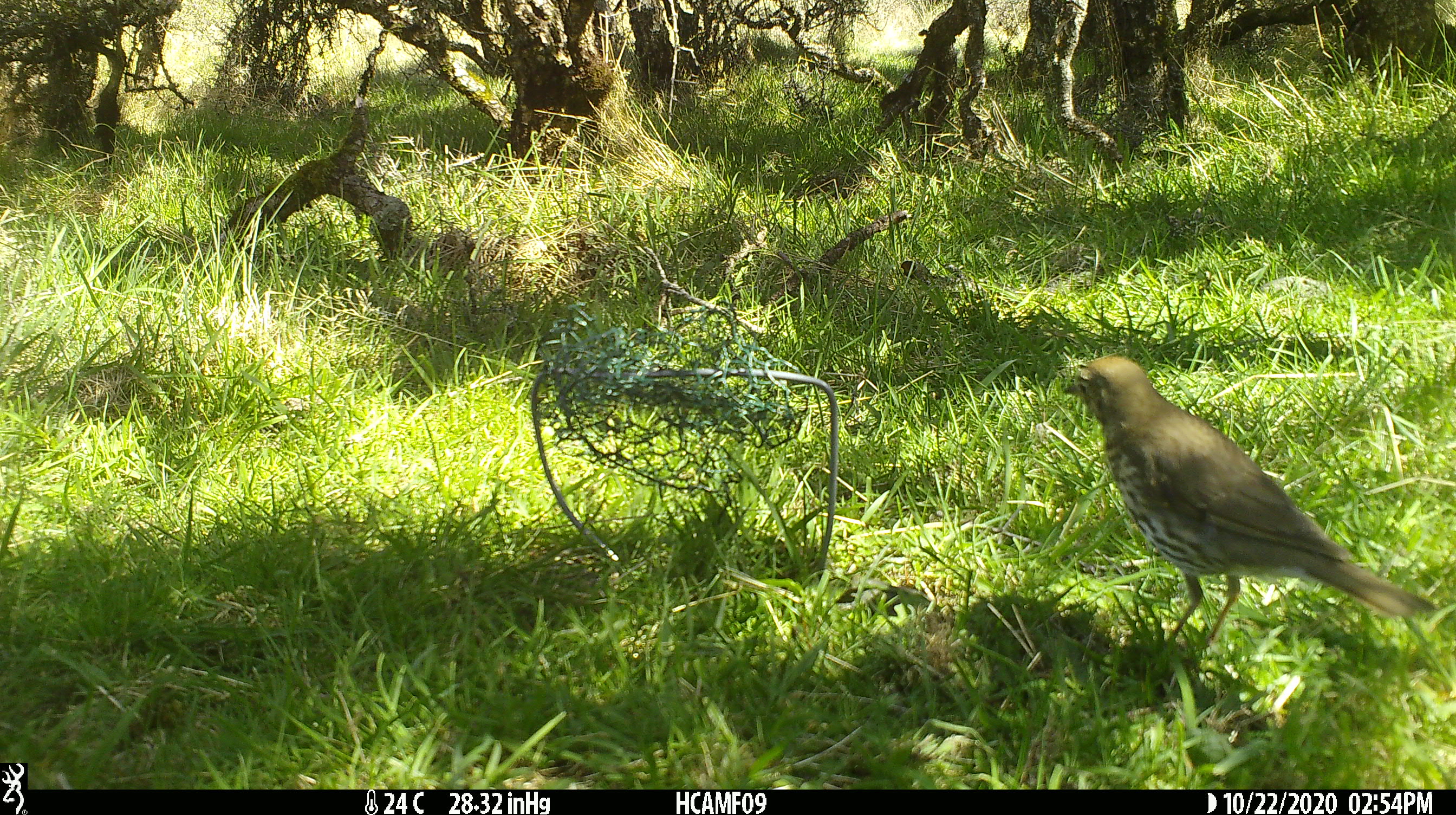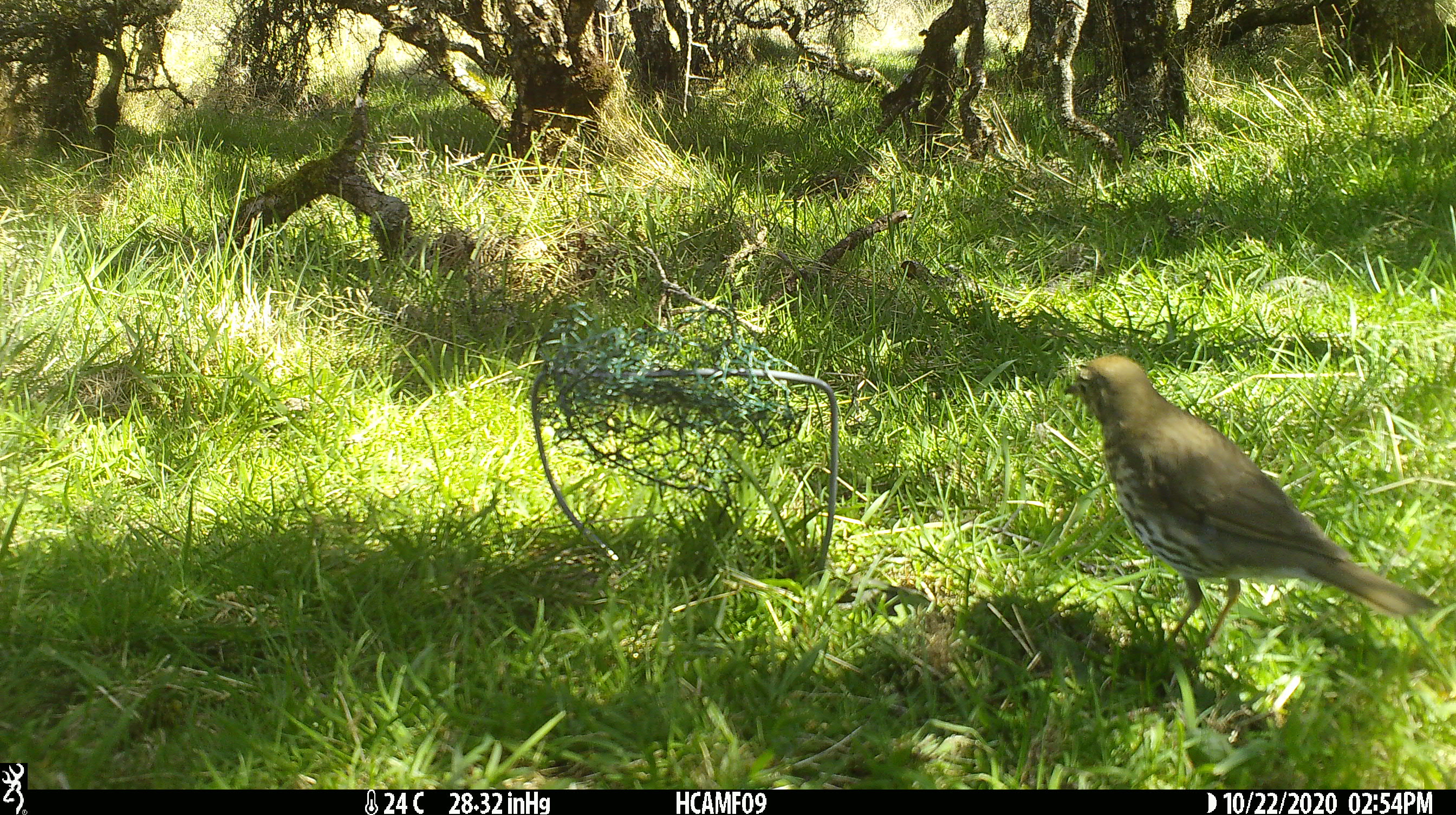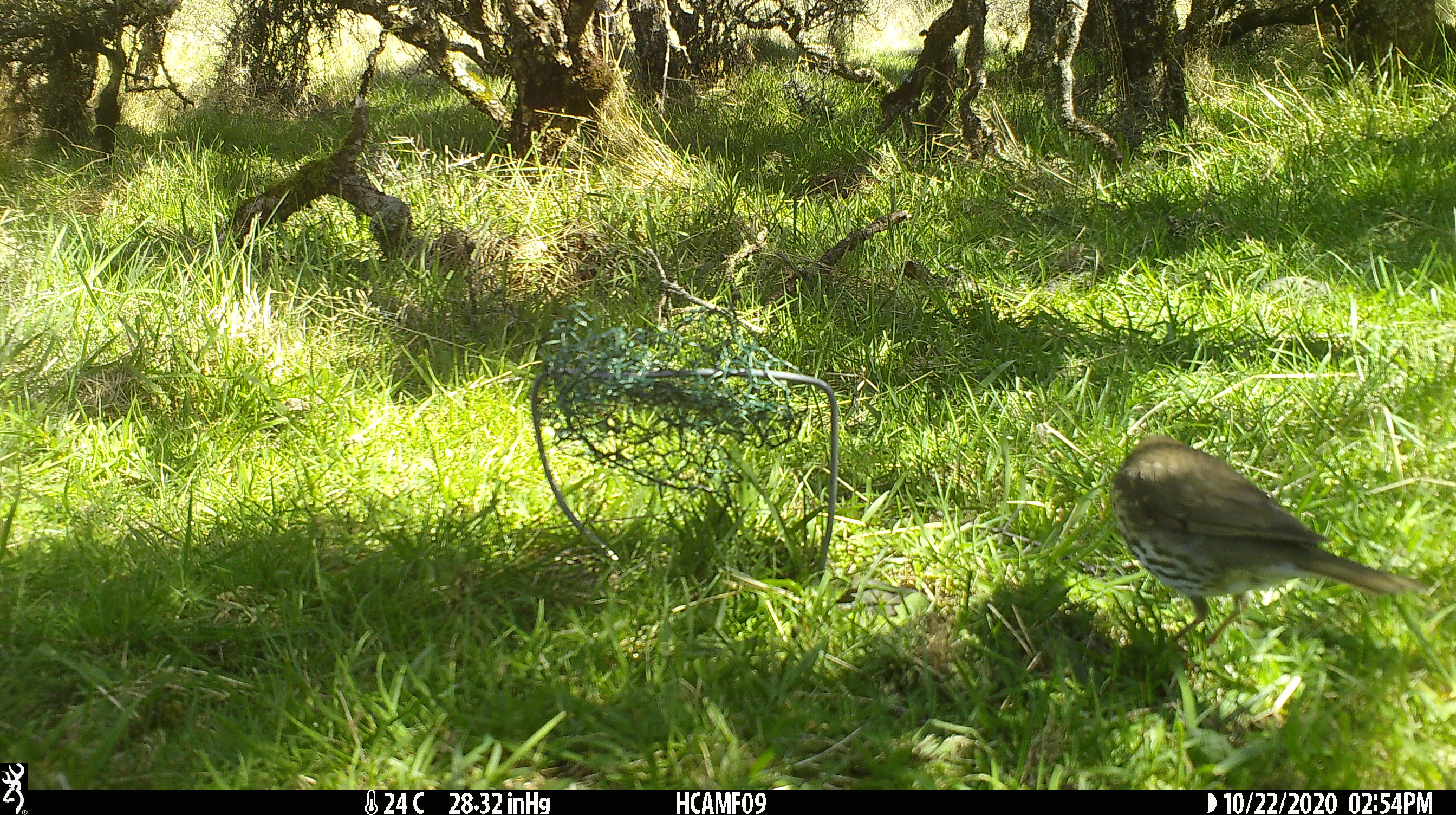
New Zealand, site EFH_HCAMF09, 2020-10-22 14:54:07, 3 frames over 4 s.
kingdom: Animalia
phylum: Chordata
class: Aves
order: Passeriformes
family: Turdidae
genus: Turdus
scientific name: Turdus philomelos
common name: song thrush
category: thrush